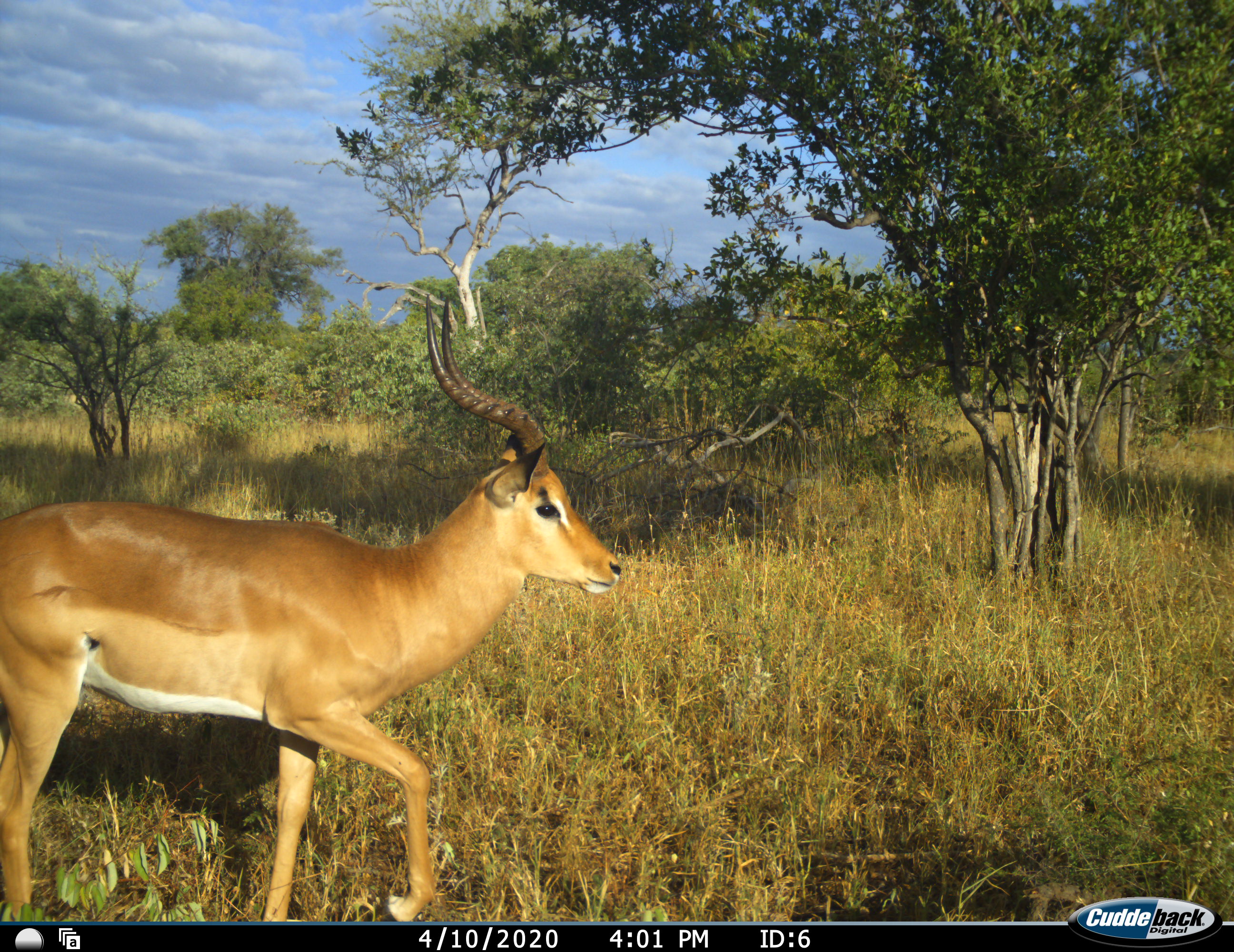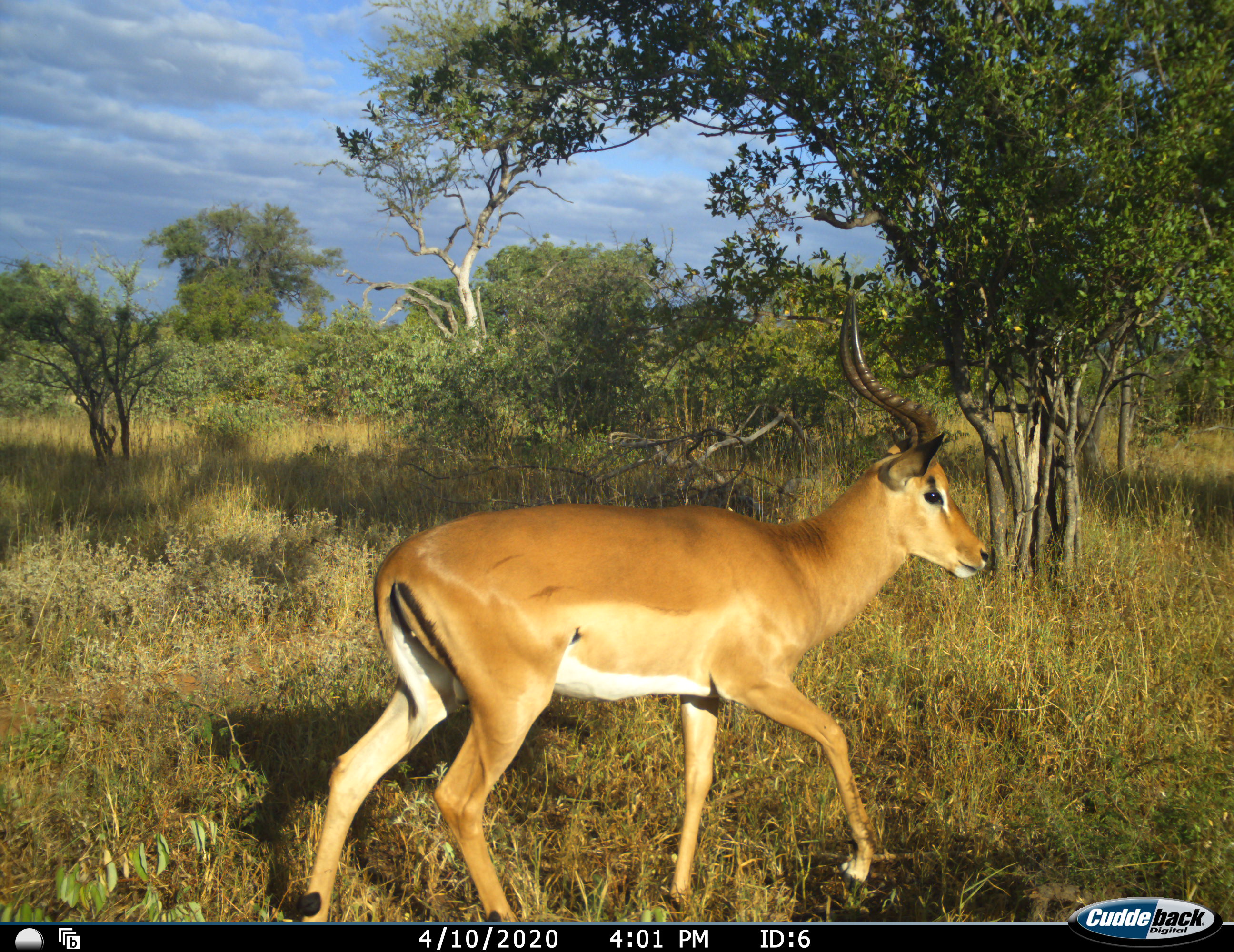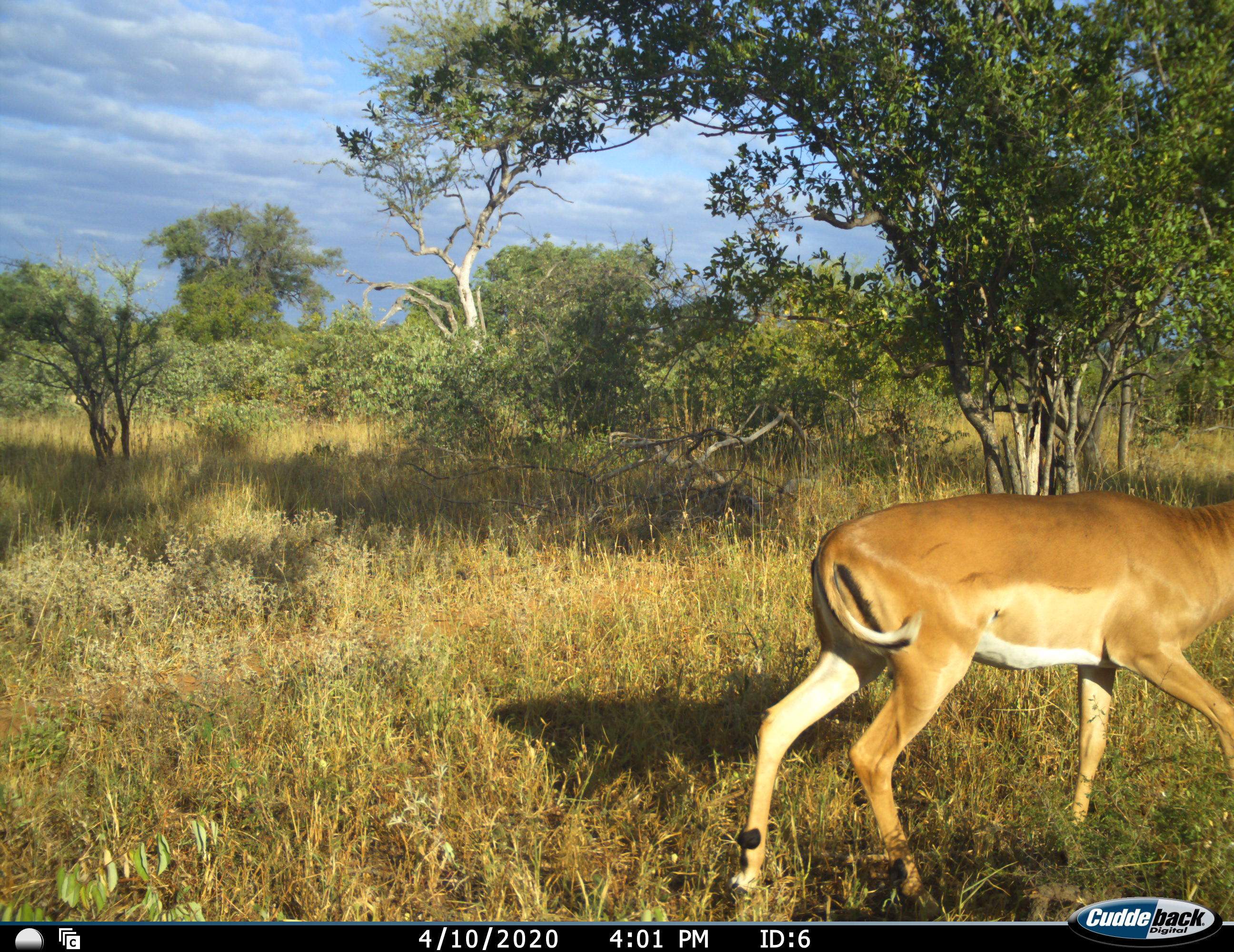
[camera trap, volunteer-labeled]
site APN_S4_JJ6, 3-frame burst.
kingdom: Animalia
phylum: Chordata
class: Mammalia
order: Artiodactyla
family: Bovidae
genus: Aepyceros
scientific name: Aepyceros melampus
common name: impala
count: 1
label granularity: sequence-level